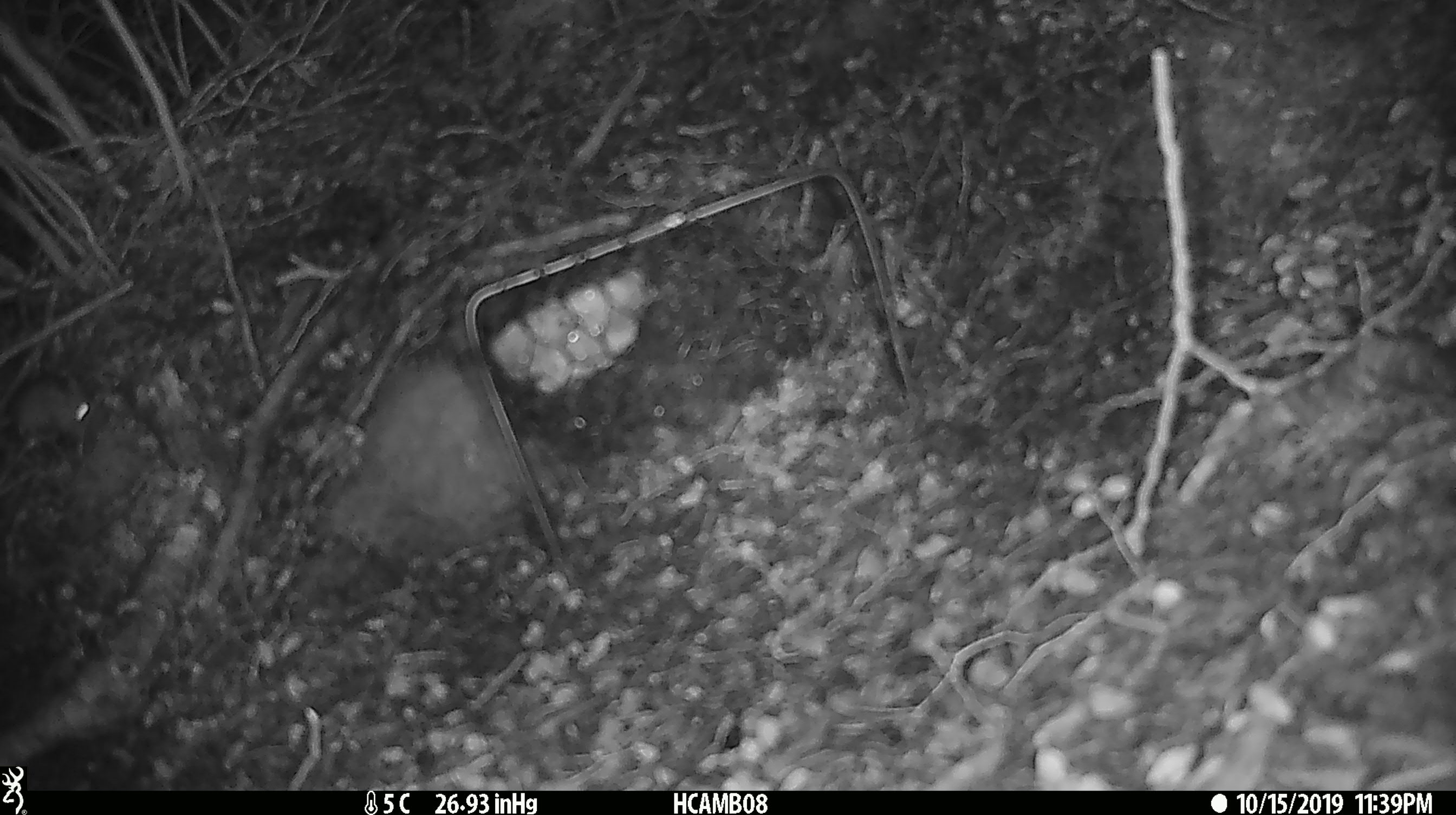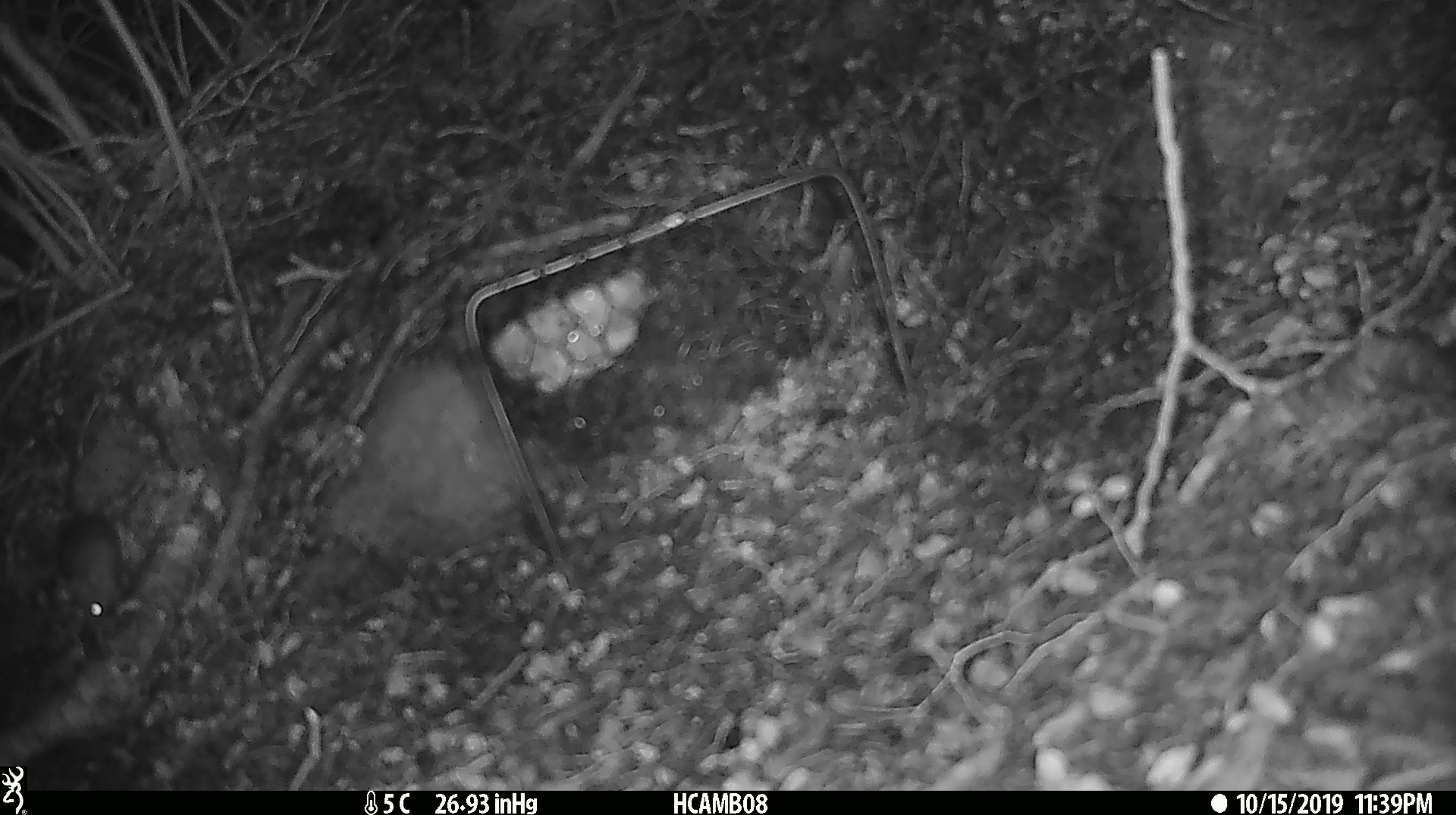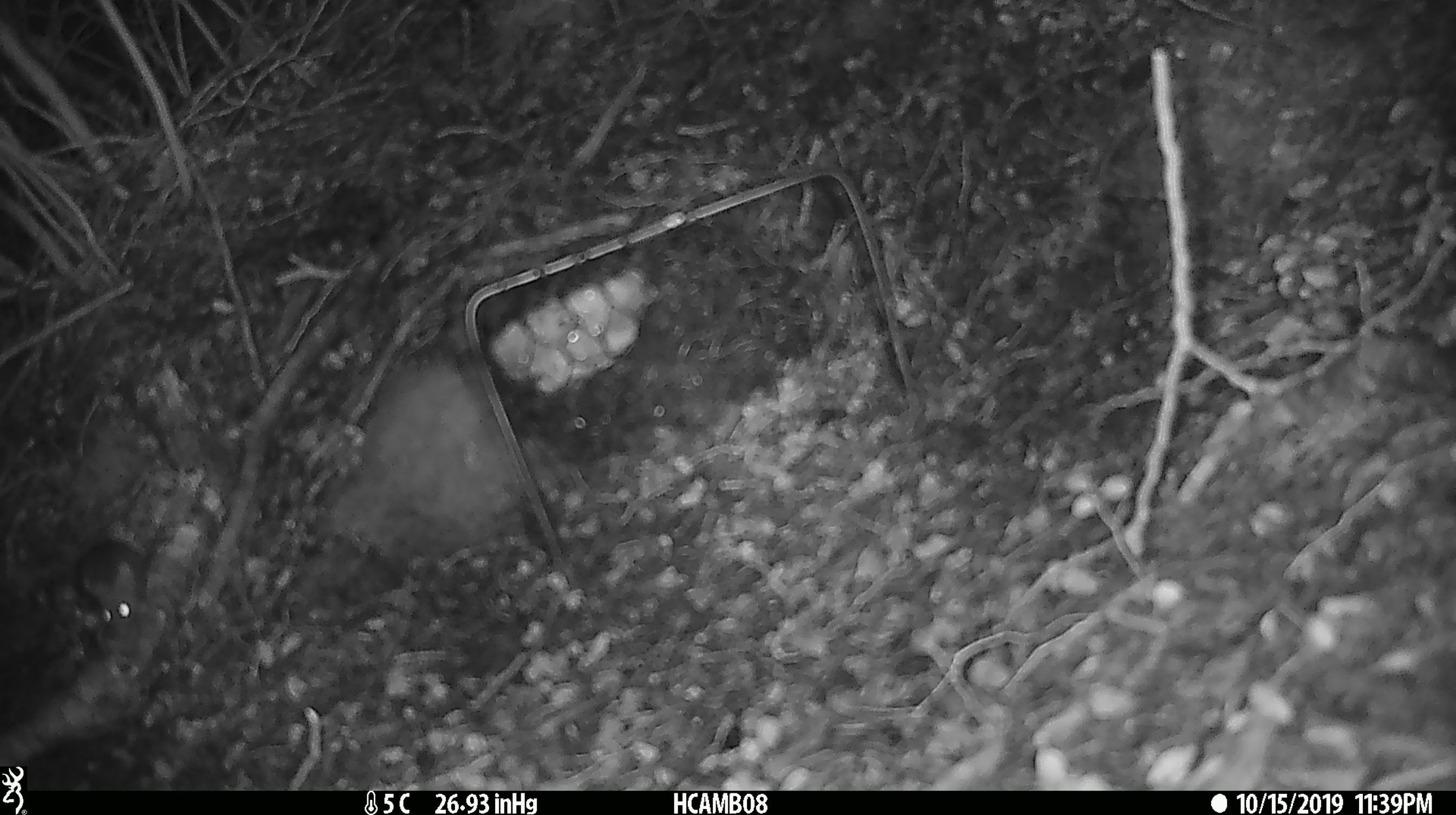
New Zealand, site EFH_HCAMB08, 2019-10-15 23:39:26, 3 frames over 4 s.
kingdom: Animalia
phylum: Chordata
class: Mammalia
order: Rodentia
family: Muridae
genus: Mus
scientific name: Mus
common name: mouse